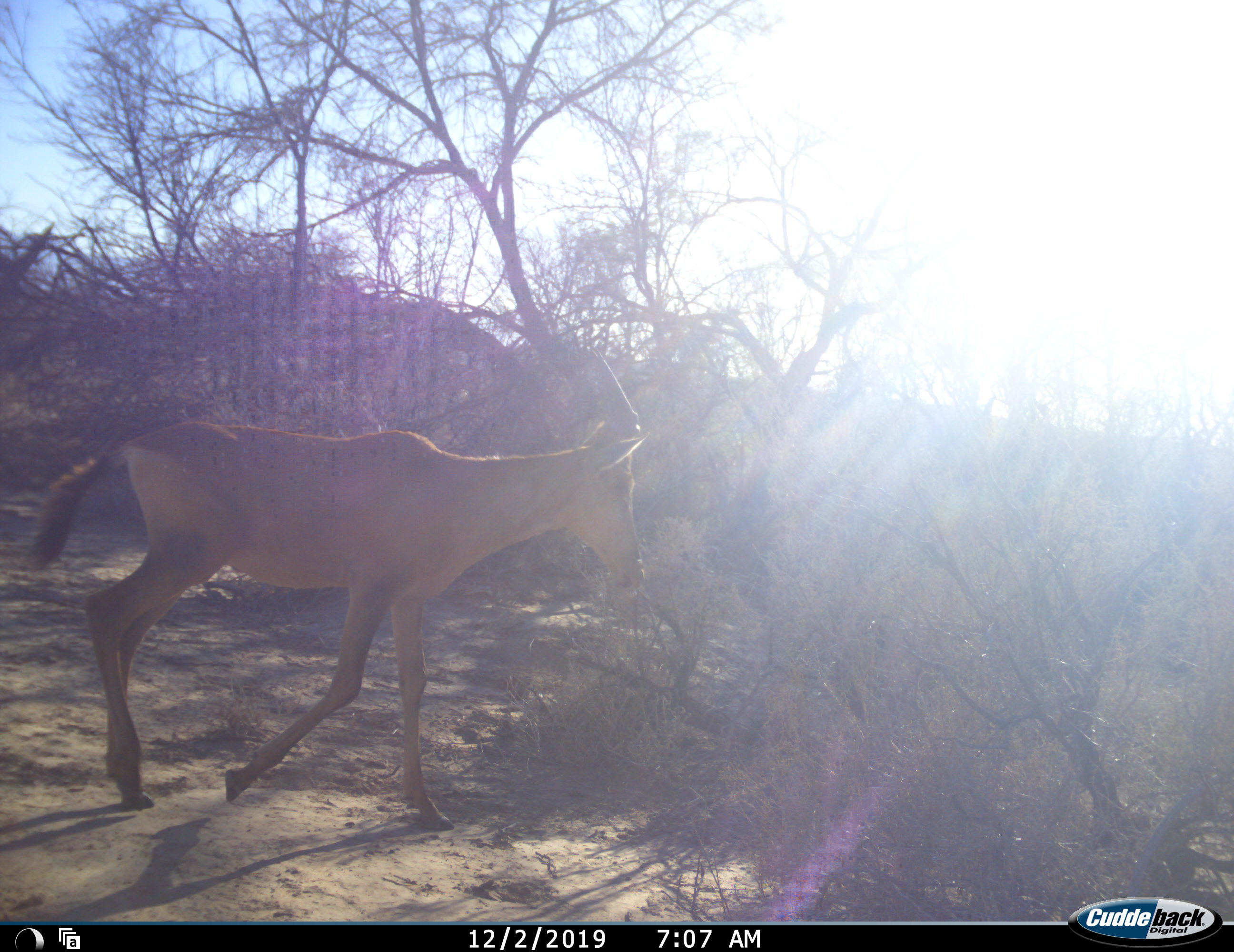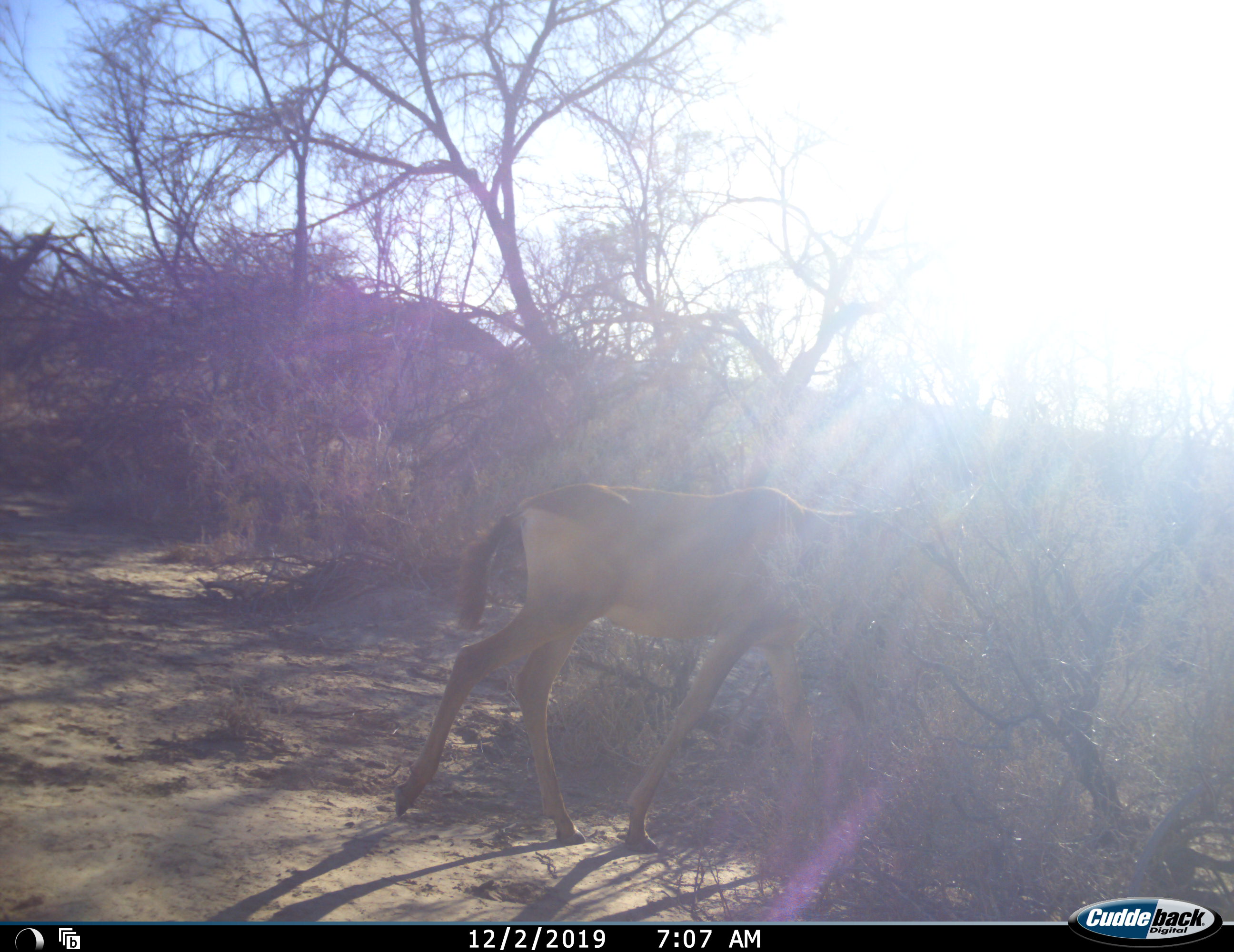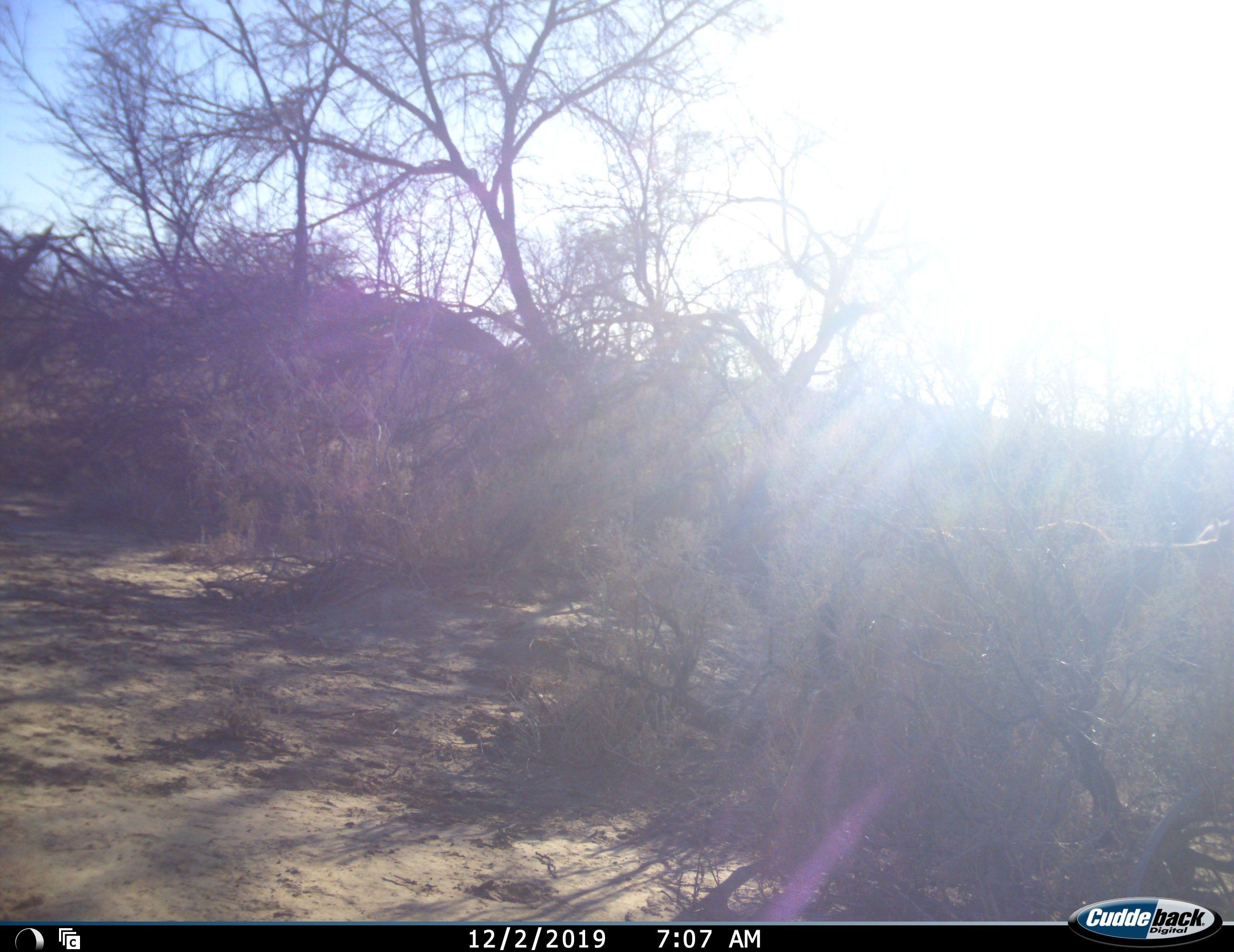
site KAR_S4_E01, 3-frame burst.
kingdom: Animalia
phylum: Chordata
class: Mammalia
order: Artiodactyla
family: Bovidae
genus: Alcelaphus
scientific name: Alcelaphus buselaphus caama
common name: red hartebeest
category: hartebeestred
Hartebeestred (red hartebeest) (Alcelaphus buselaphus caama), count 1. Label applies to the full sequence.